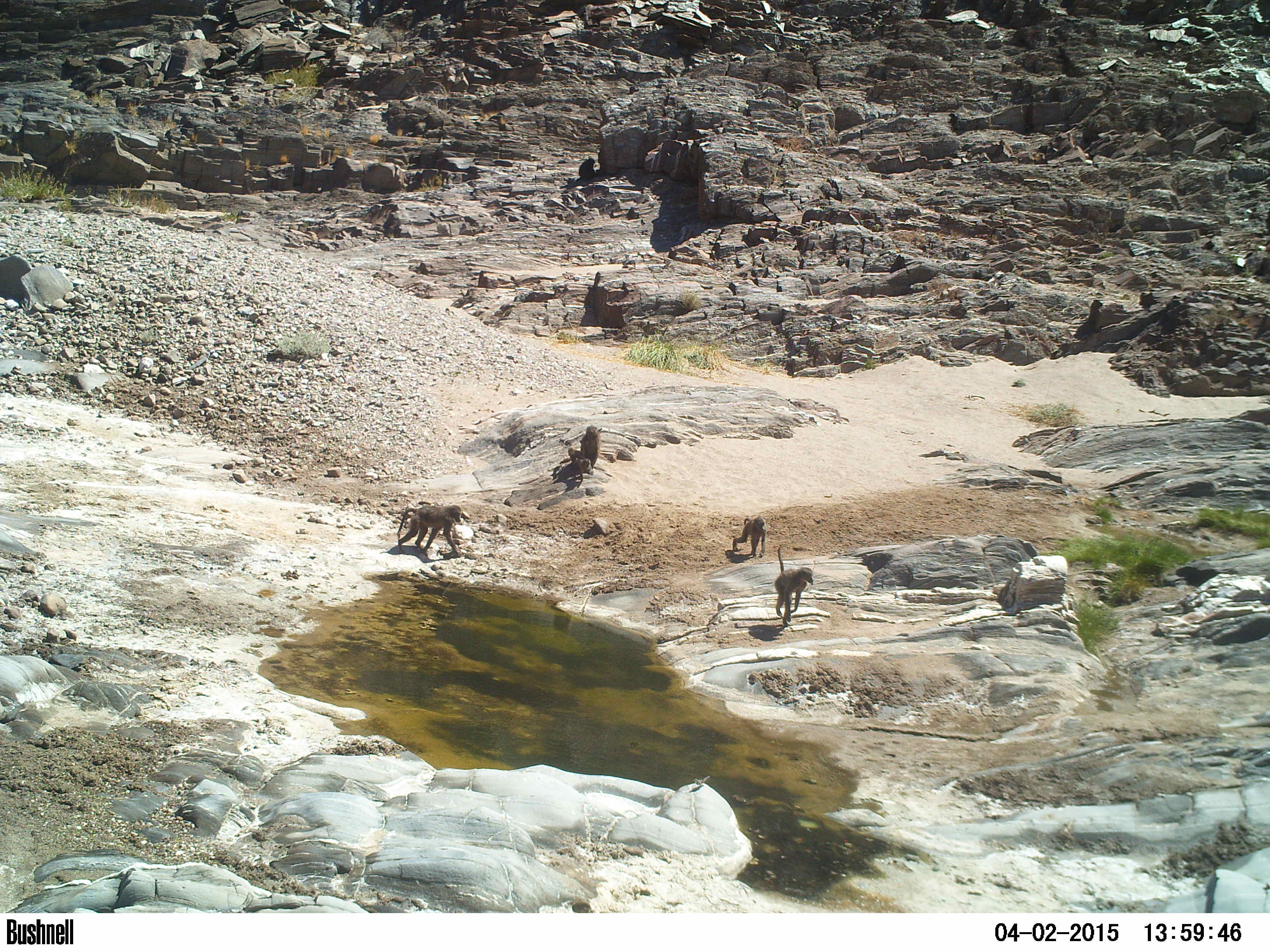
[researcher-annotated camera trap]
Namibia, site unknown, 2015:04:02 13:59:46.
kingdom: Animalia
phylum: Chordata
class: Mammalia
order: Primates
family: Cercopithecidae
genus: Papio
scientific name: Papio anubis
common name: olive baboon